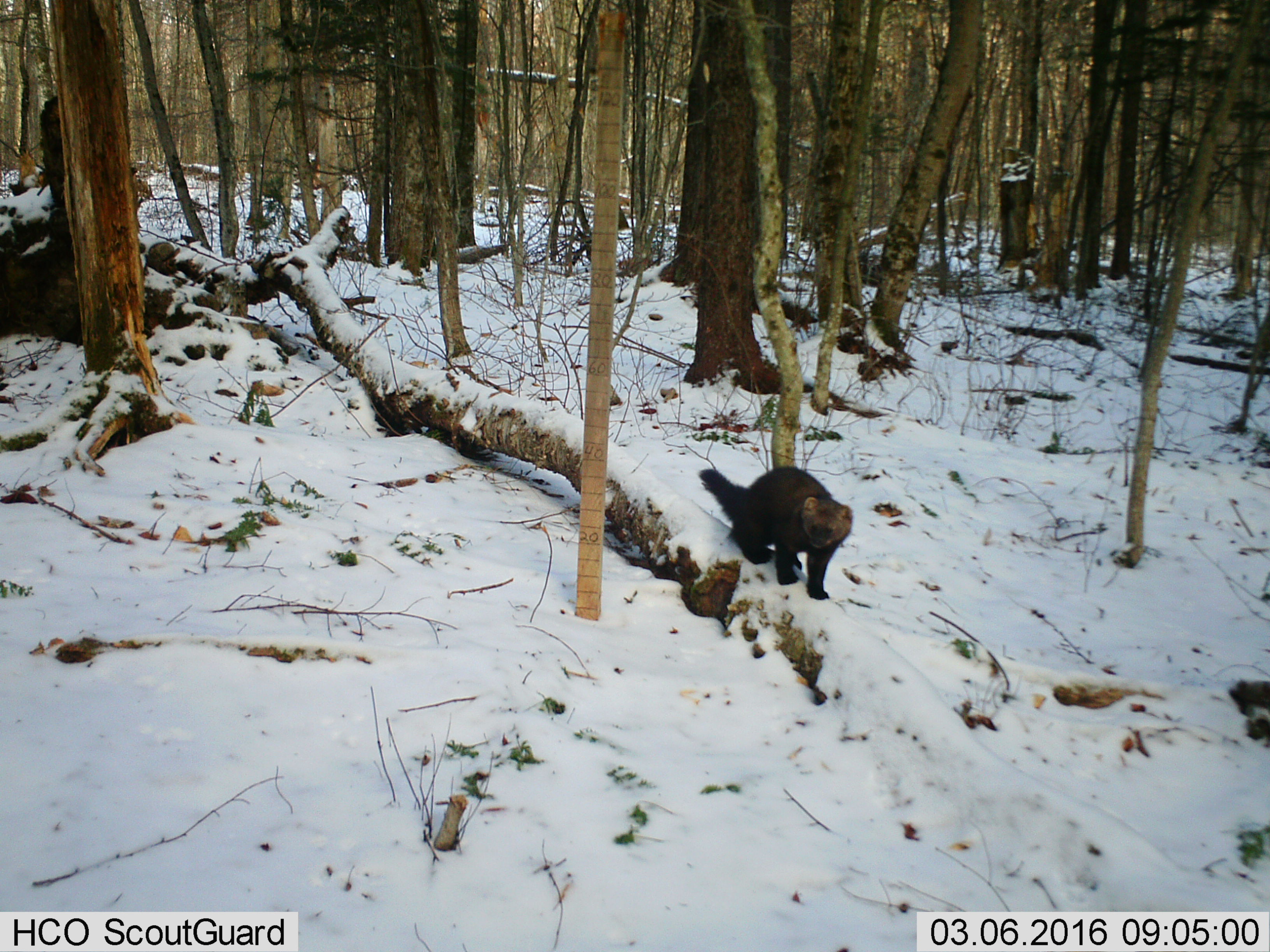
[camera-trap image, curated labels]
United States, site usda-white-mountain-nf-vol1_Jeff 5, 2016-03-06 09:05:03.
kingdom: Animalia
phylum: Chordata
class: Mammalia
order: Carnivora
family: Mustelidae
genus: Pekania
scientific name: Pekania pennanti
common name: fisher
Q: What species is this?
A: Fisher (Pekania pennanti).